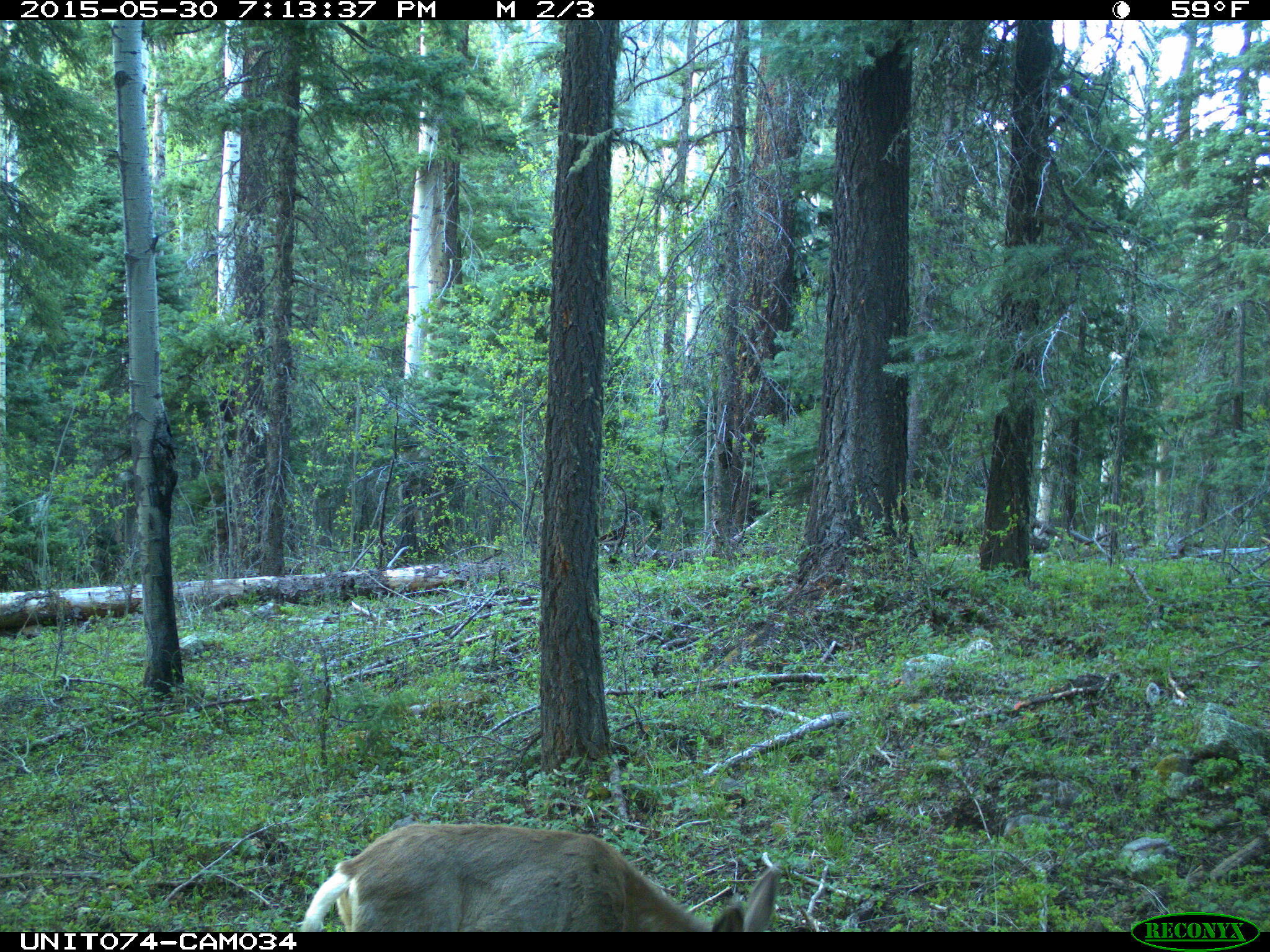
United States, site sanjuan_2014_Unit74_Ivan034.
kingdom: Animalia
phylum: Chordata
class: Mammalia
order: Artiodactyla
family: Cervidae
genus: Odocoileus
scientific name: Odocoileus hemionus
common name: mule deer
Odocoileus hemionus (mule deer).